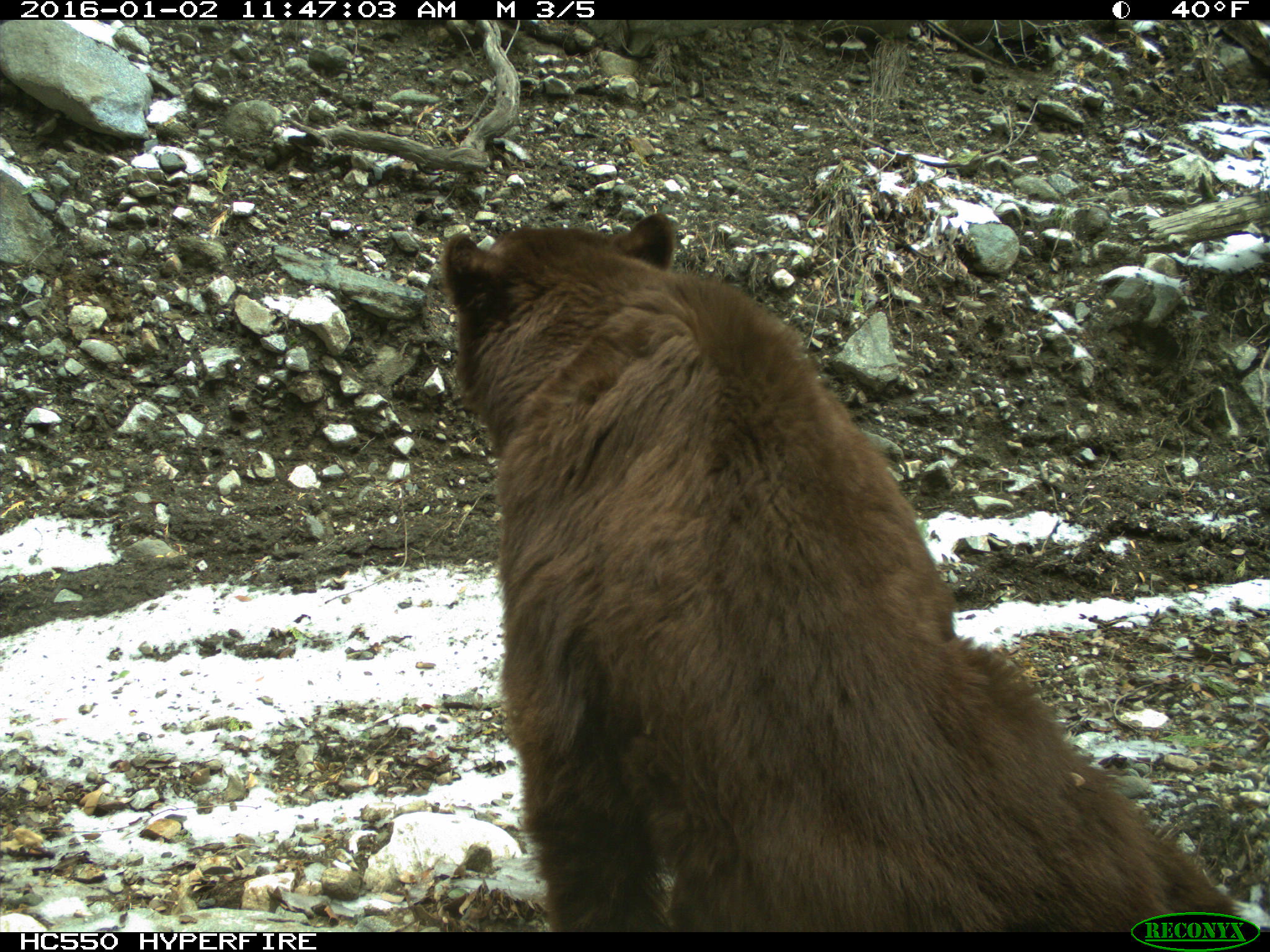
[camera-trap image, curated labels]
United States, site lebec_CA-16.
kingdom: Animalia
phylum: Chordata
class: Mammalia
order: Carnivora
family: Ursidae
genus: Ursus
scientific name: Ursus americanus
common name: american black bear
Ursus americanus (american black bear).